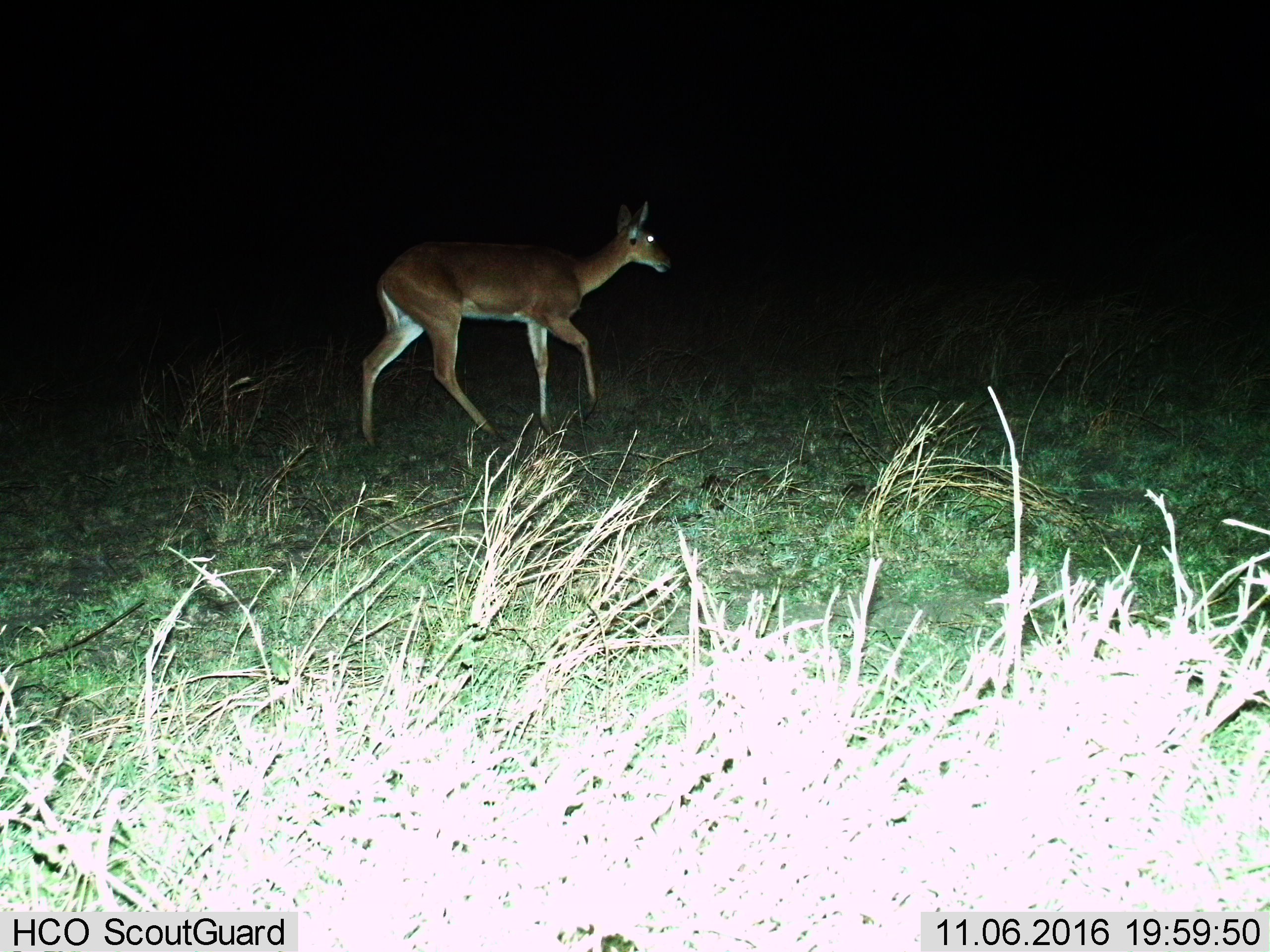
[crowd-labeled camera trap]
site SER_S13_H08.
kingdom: Animalia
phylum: Chordata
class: Mammalia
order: Artiodactyla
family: Bovidae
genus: Redunca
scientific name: Redunca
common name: reedbuck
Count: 1.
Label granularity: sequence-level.